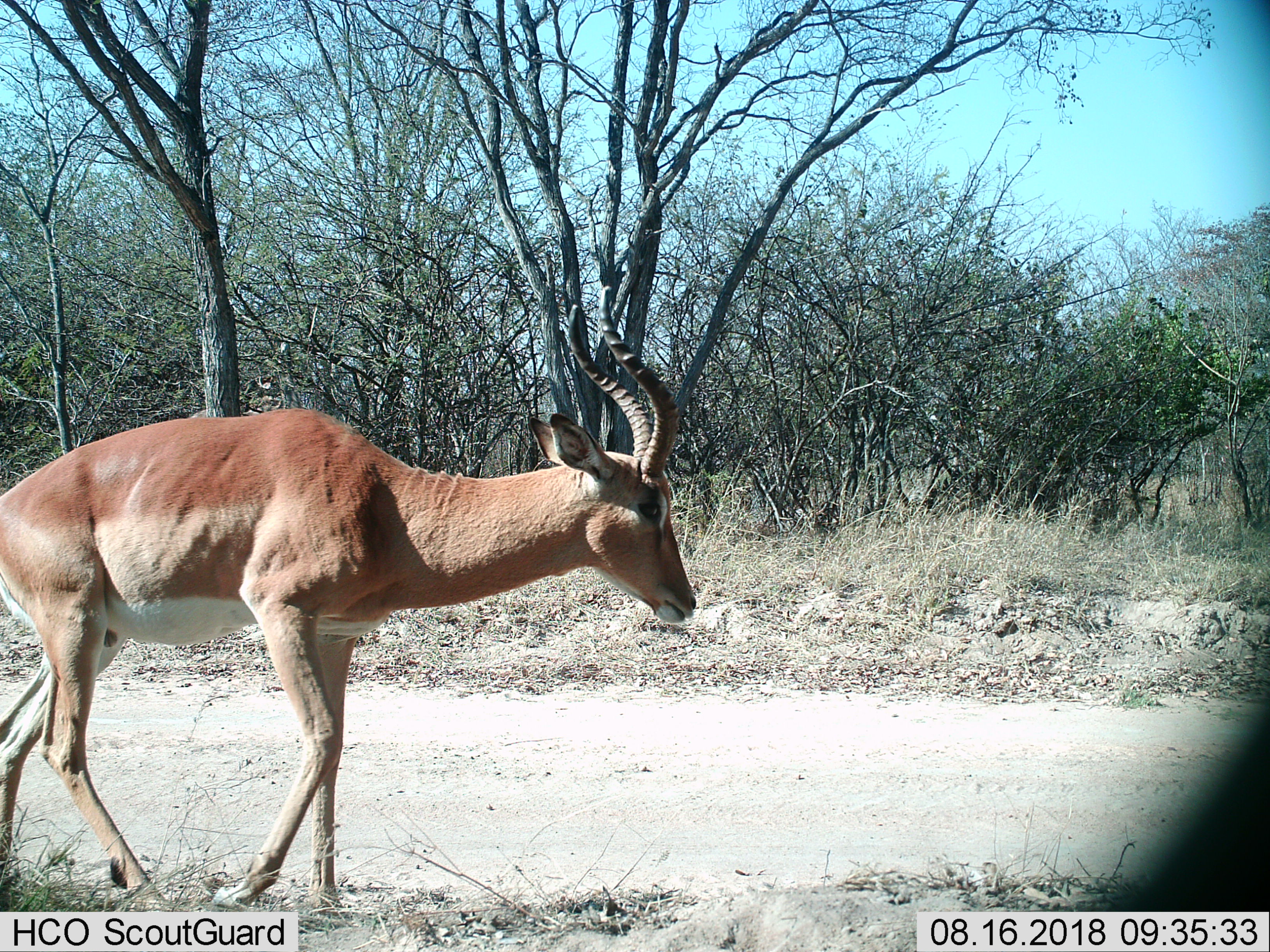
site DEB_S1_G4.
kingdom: Animalia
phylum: Chordata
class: Mammalia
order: Artiodactyla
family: Bovidae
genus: Aepyceros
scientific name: Aepyceros melampus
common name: impala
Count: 1.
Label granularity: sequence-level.